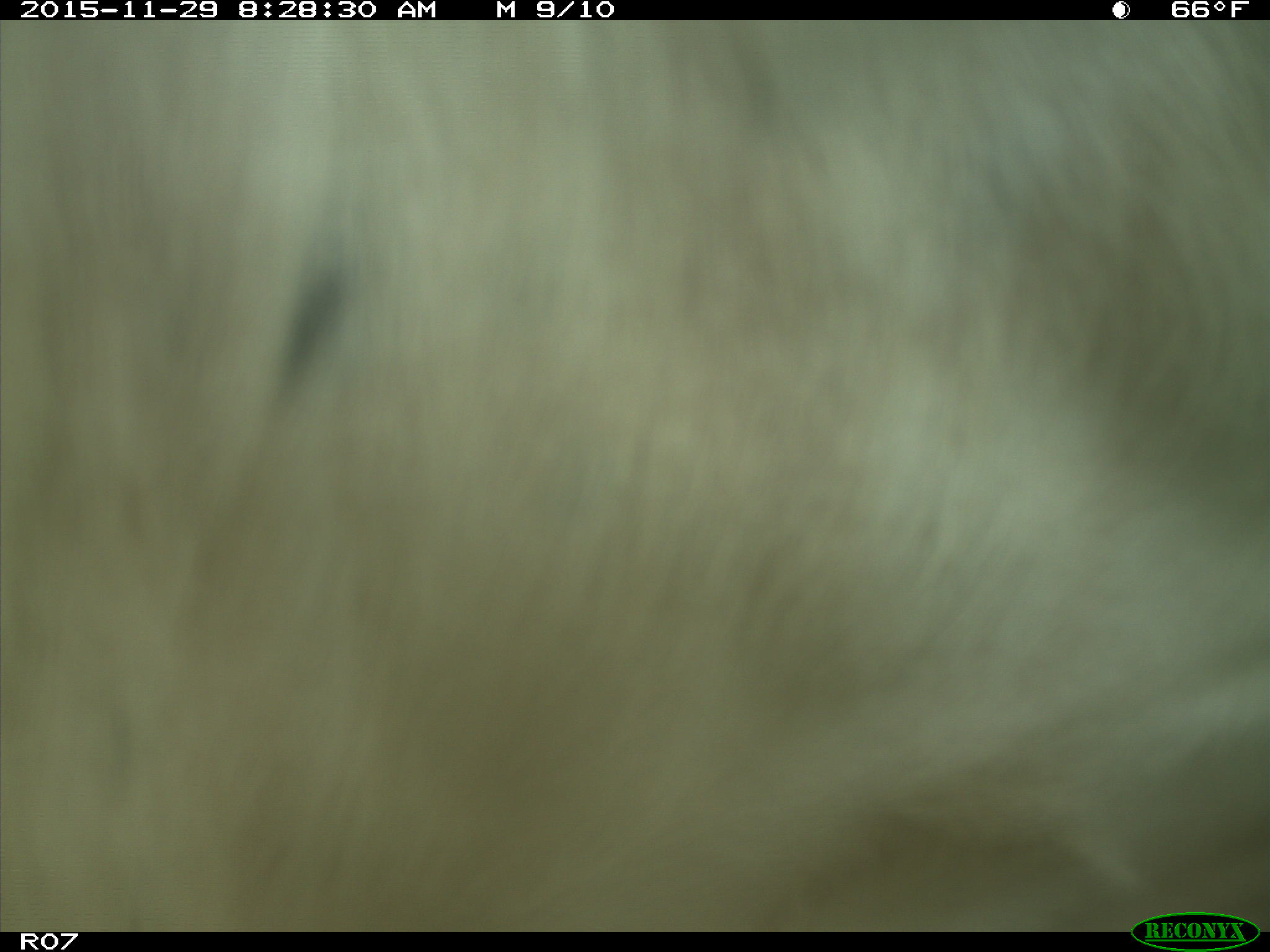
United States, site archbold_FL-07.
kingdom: Animalia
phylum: Chordata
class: Mammalia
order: Artiodactyla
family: Bovidae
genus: Bos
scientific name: Bos taurus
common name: domestic cow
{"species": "Bos taurus (domestic cow)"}